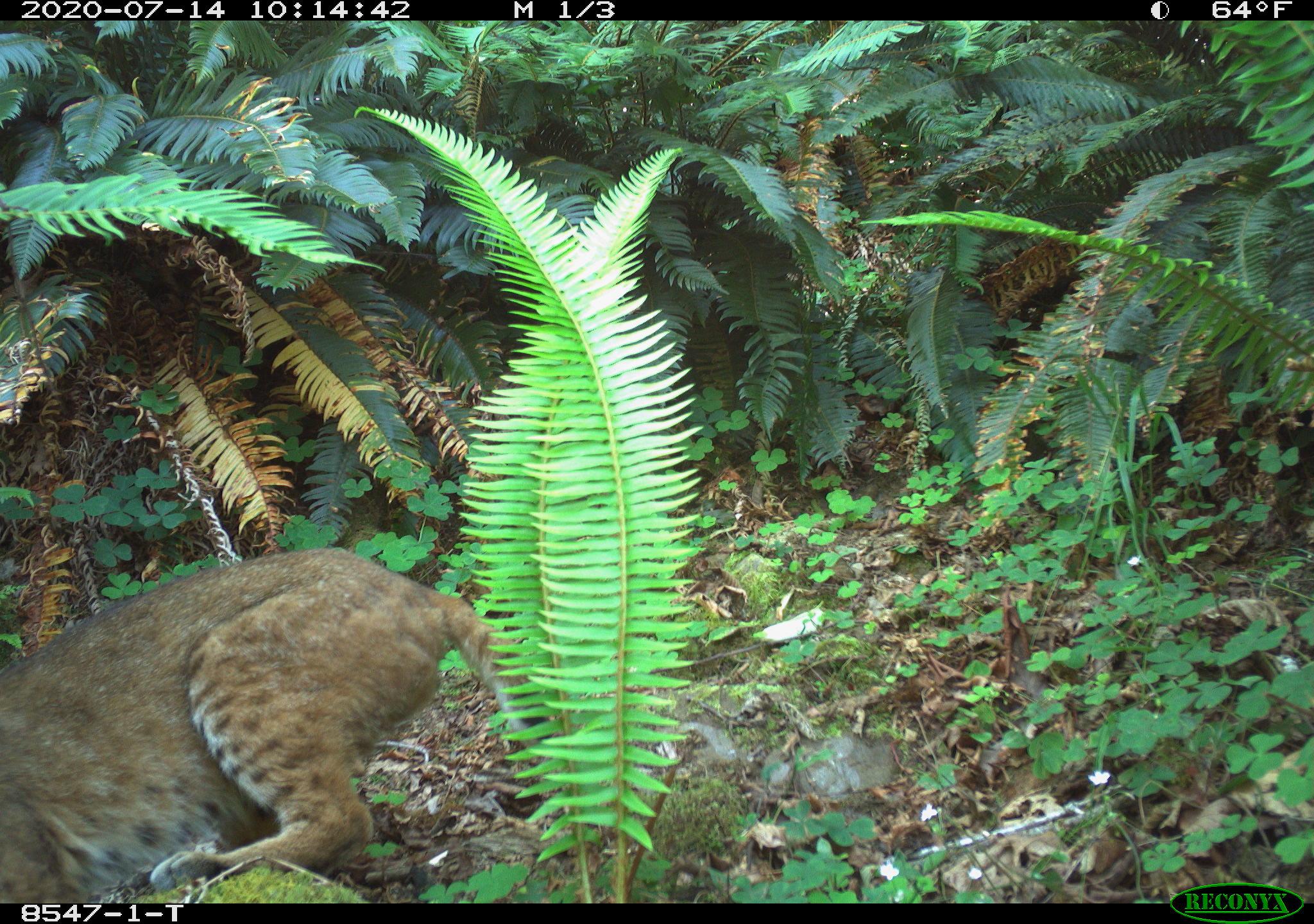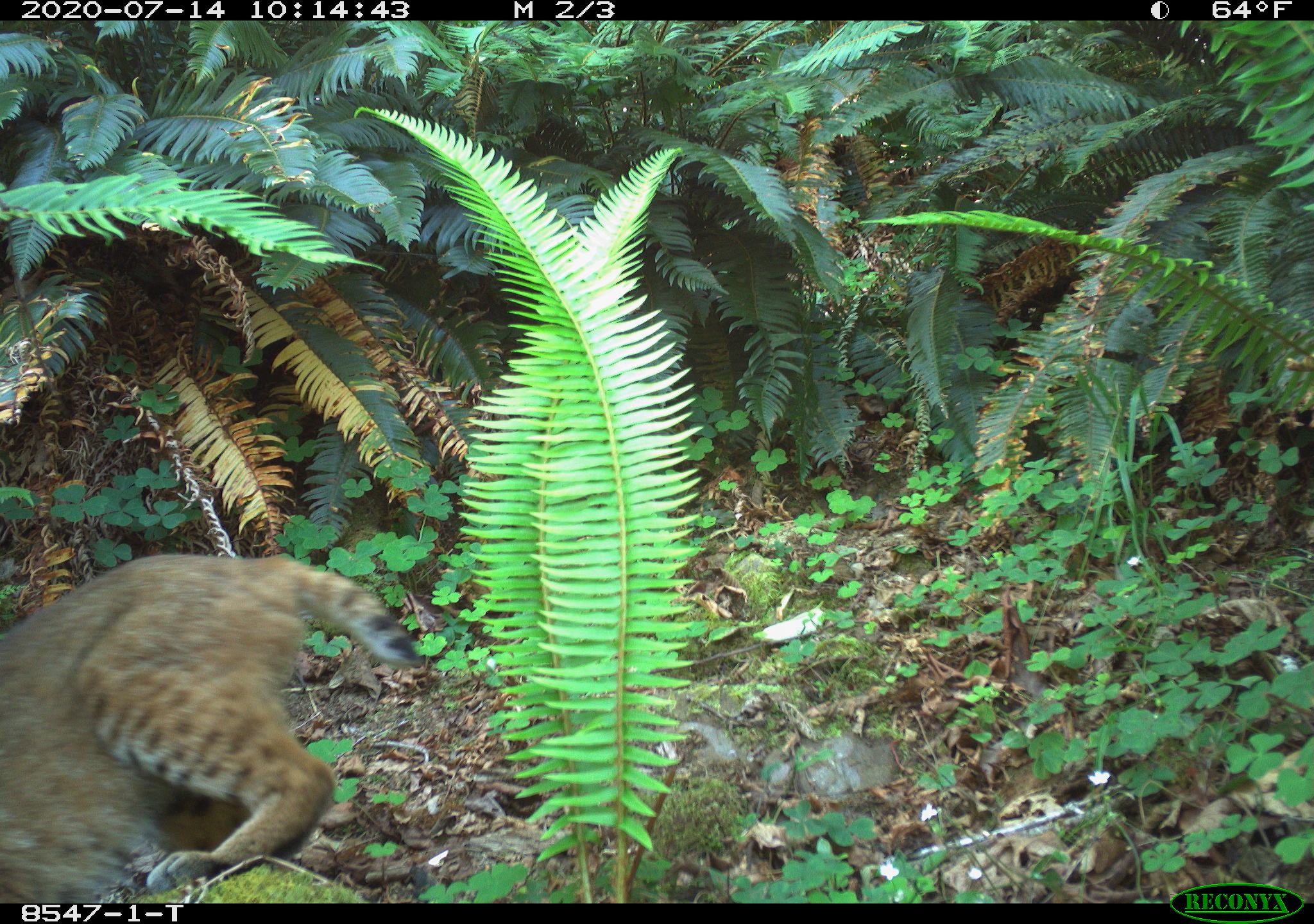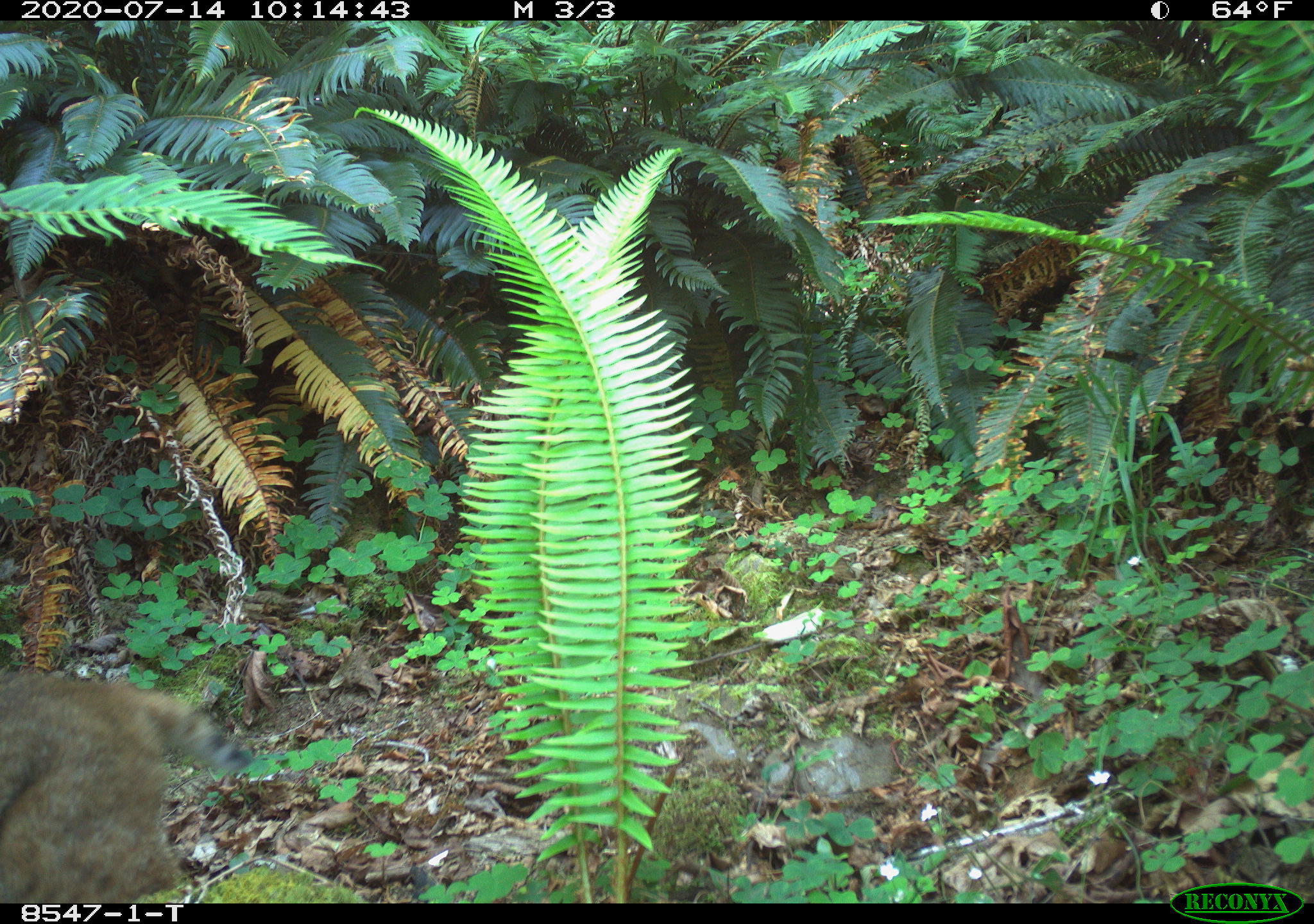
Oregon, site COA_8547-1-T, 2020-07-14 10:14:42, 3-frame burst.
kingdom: Animalia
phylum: Chordata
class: Mammalia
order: Carnivora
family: Felidae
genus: Lynx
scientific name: Lynx rufus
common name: bobcat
Bobcat (Lynx rufus).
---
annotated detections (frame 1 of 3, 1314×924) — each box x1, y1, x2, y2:
bobcat: 4, 528, 573, 898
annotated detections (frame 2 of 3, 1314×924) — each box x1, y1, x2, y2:
bobcat: 6, 547, 428, 898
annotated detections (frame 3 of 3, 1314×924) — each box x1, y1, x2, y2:
bobcat: 5, 657, 269, 898